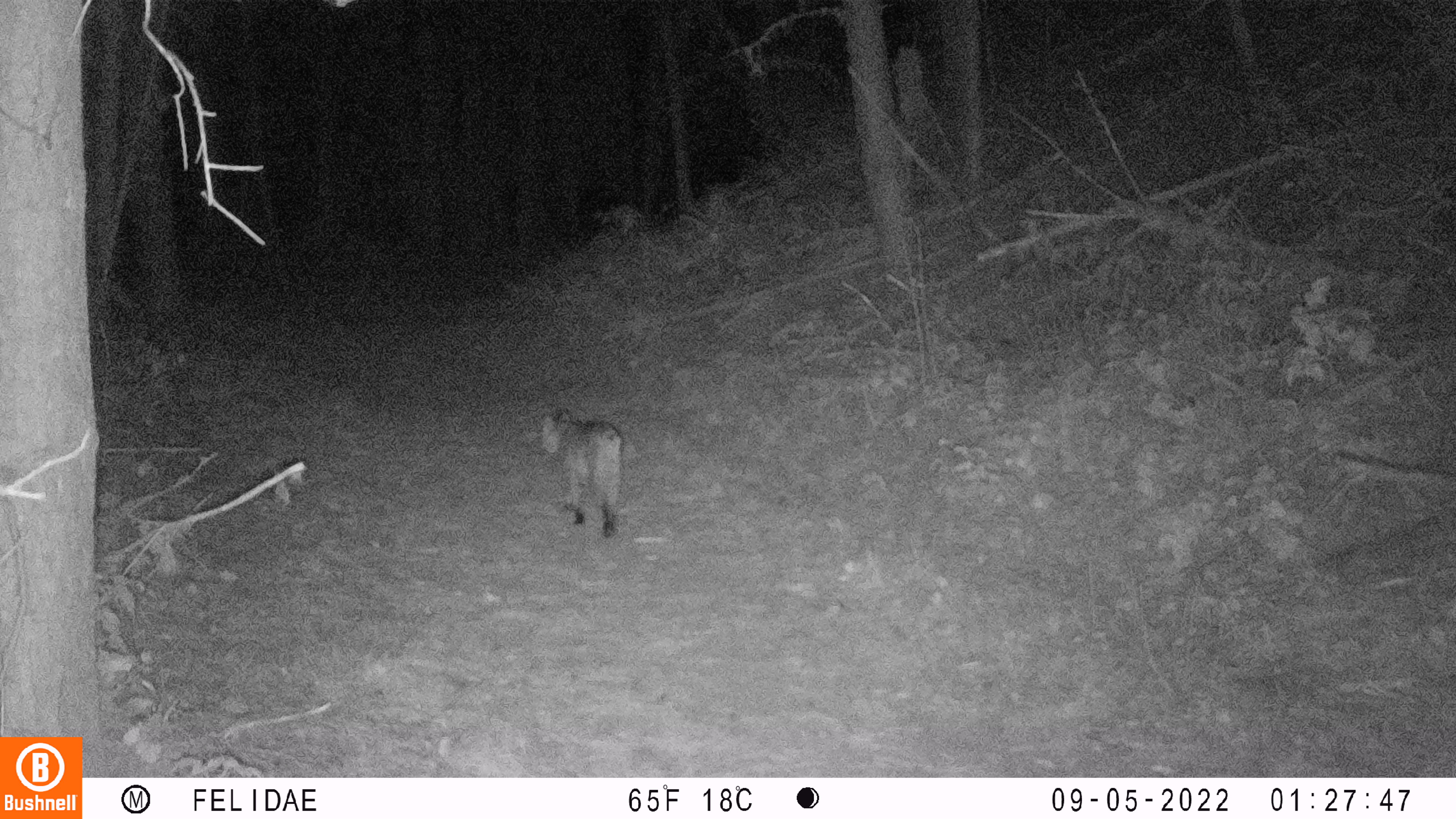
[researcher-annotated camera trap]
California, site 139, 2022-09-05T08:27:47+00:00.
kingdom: Animalia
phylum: Chordata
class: Mammalia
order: Carnivora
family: Felidae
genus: Lynx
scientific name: Lynx rufus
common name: bobcat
Bobcat (Lynx rufus).